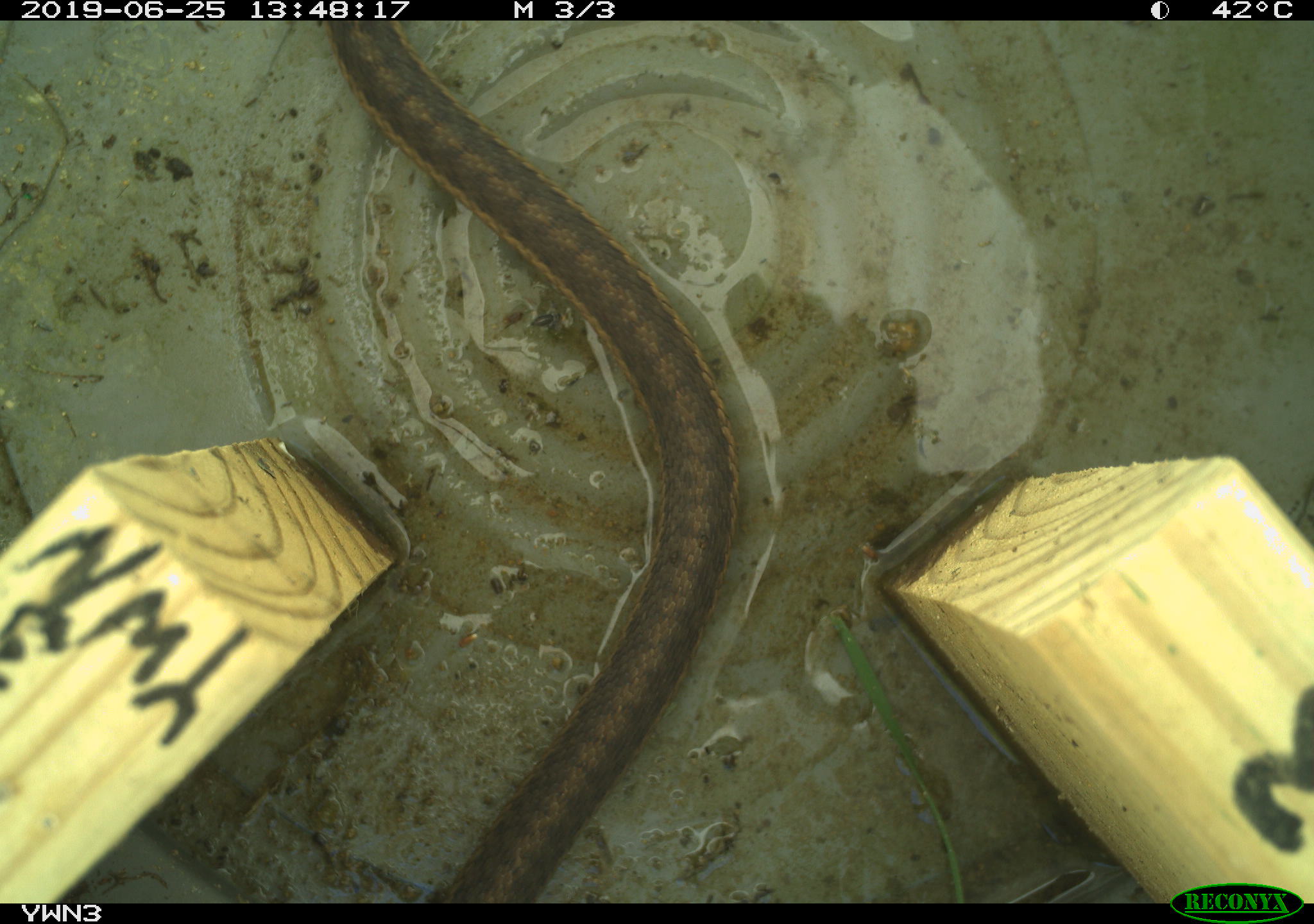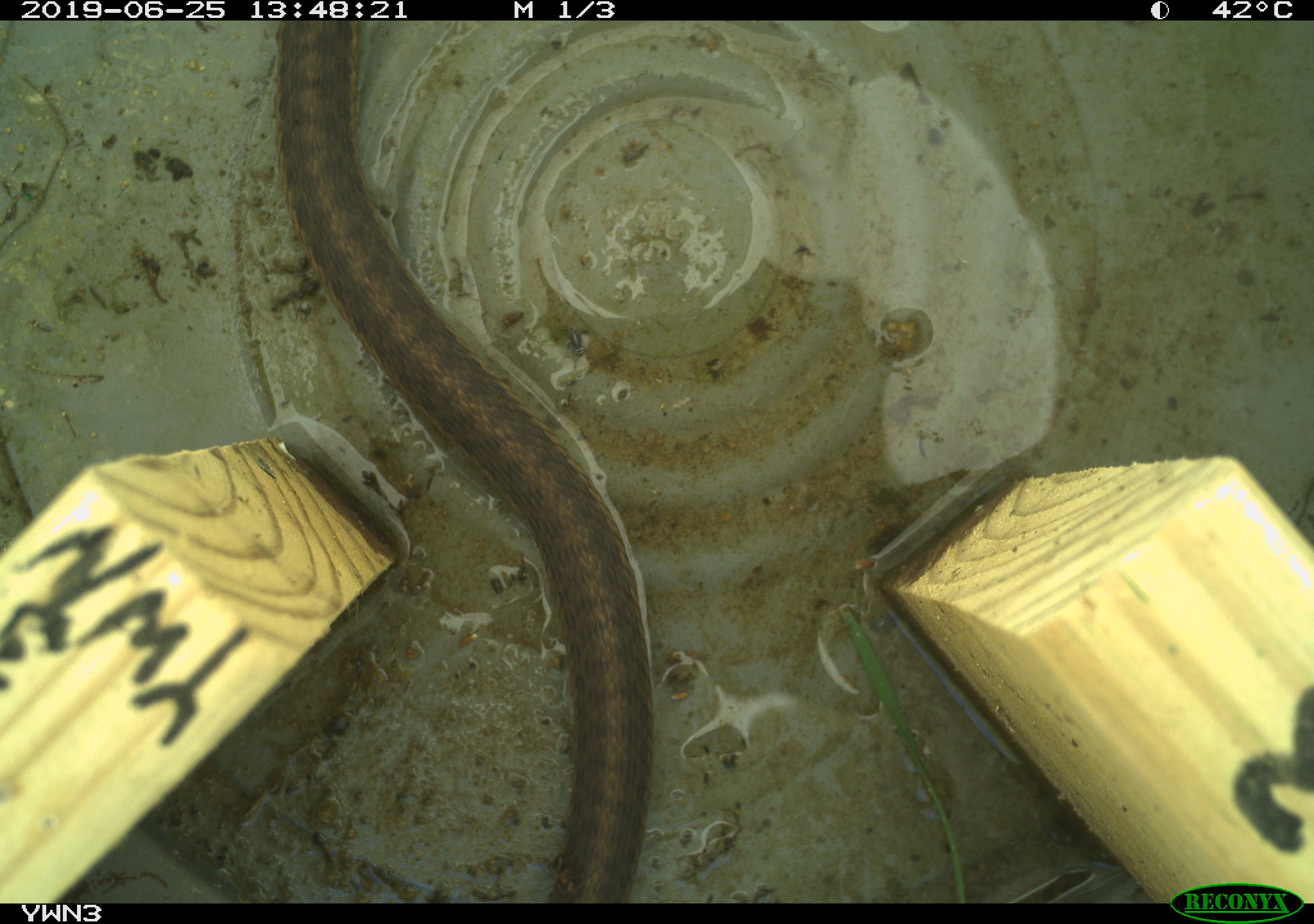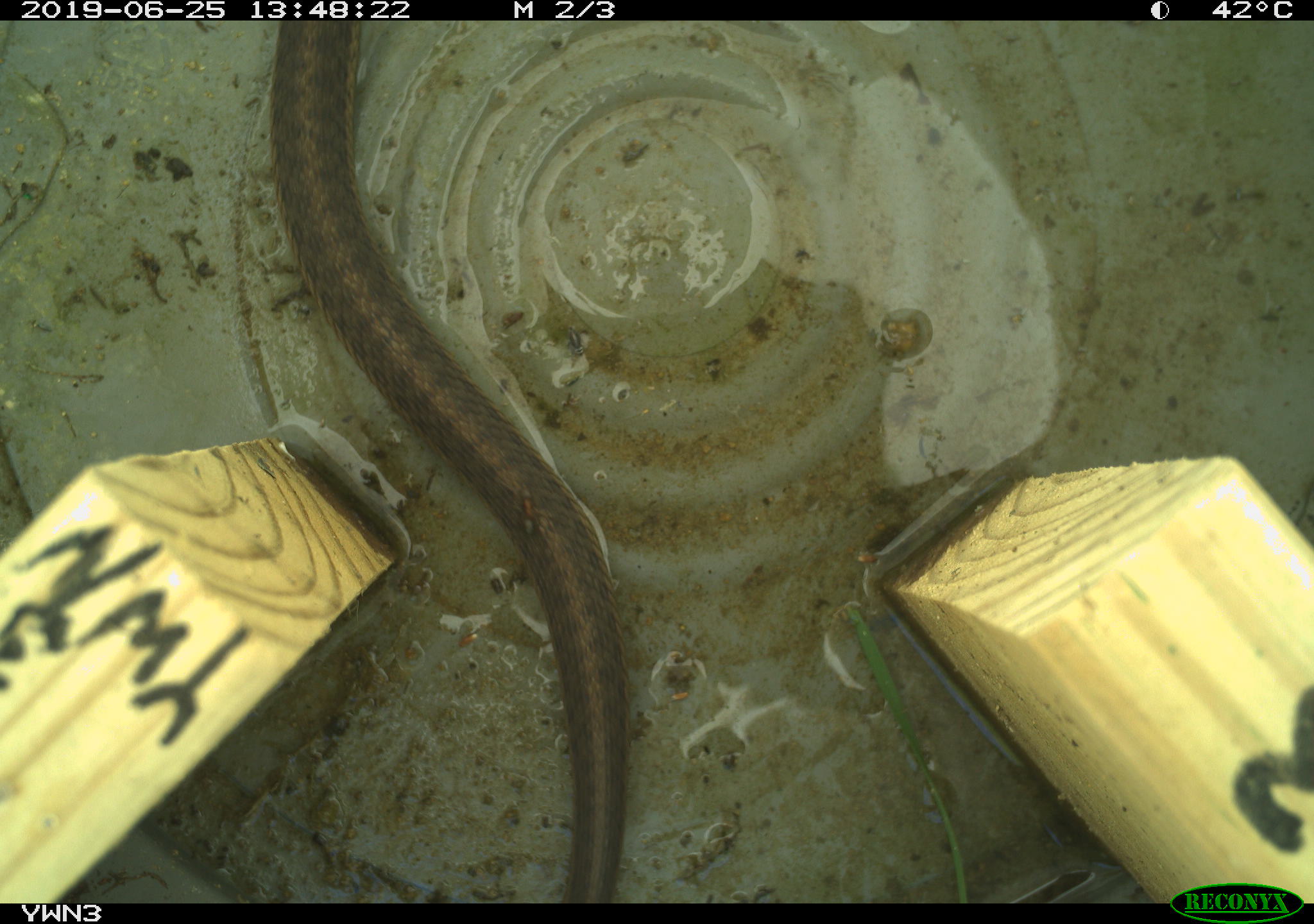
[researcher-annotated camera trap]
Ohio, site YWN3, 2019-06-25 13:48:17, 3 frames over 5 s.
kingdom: Animalia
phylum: Chordata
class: Reptilia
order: Squamata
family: Colubridae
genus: Thamnophis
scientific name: Thamnophis sirtalis sirtalis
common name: eastern gartersnake